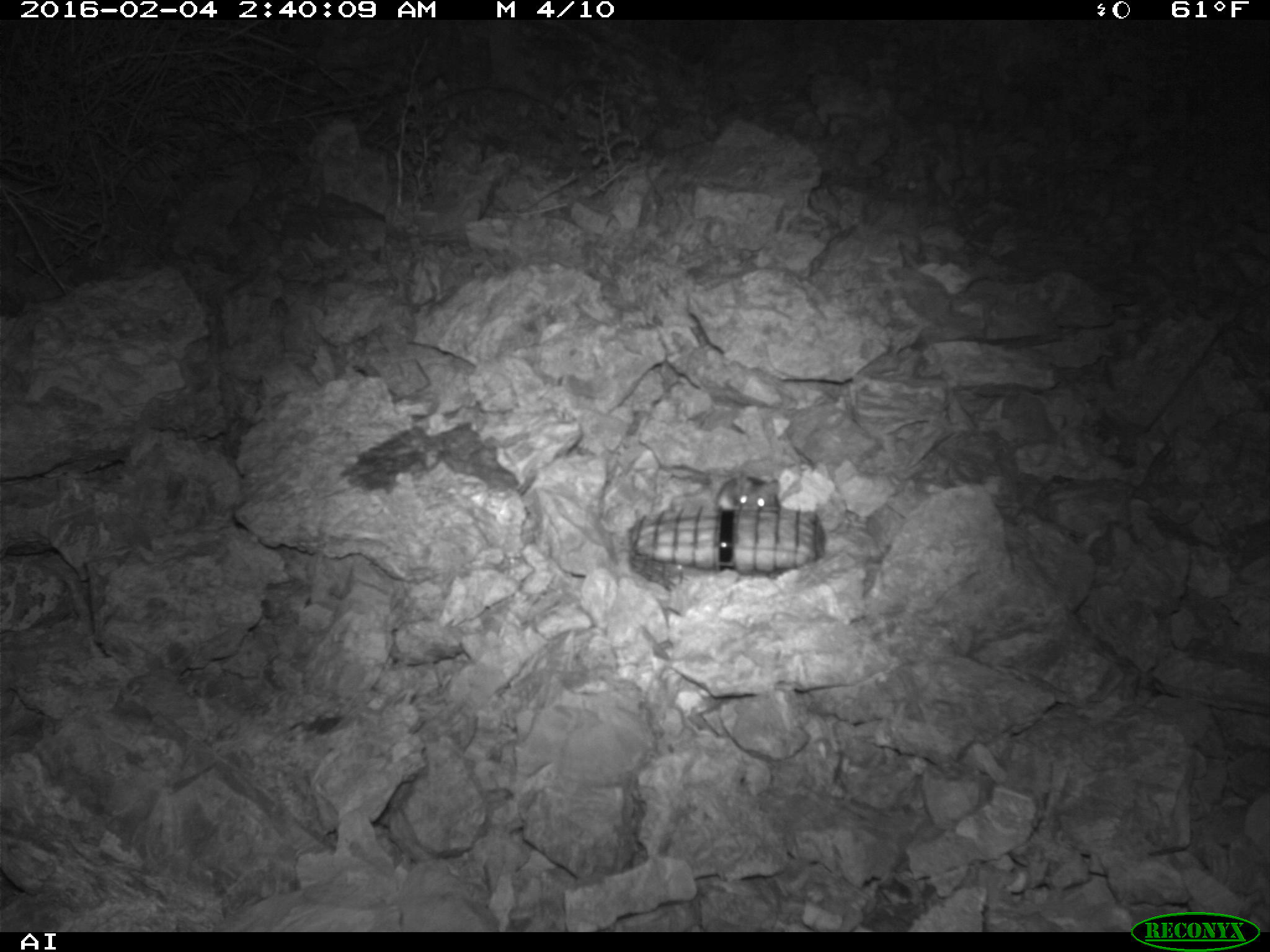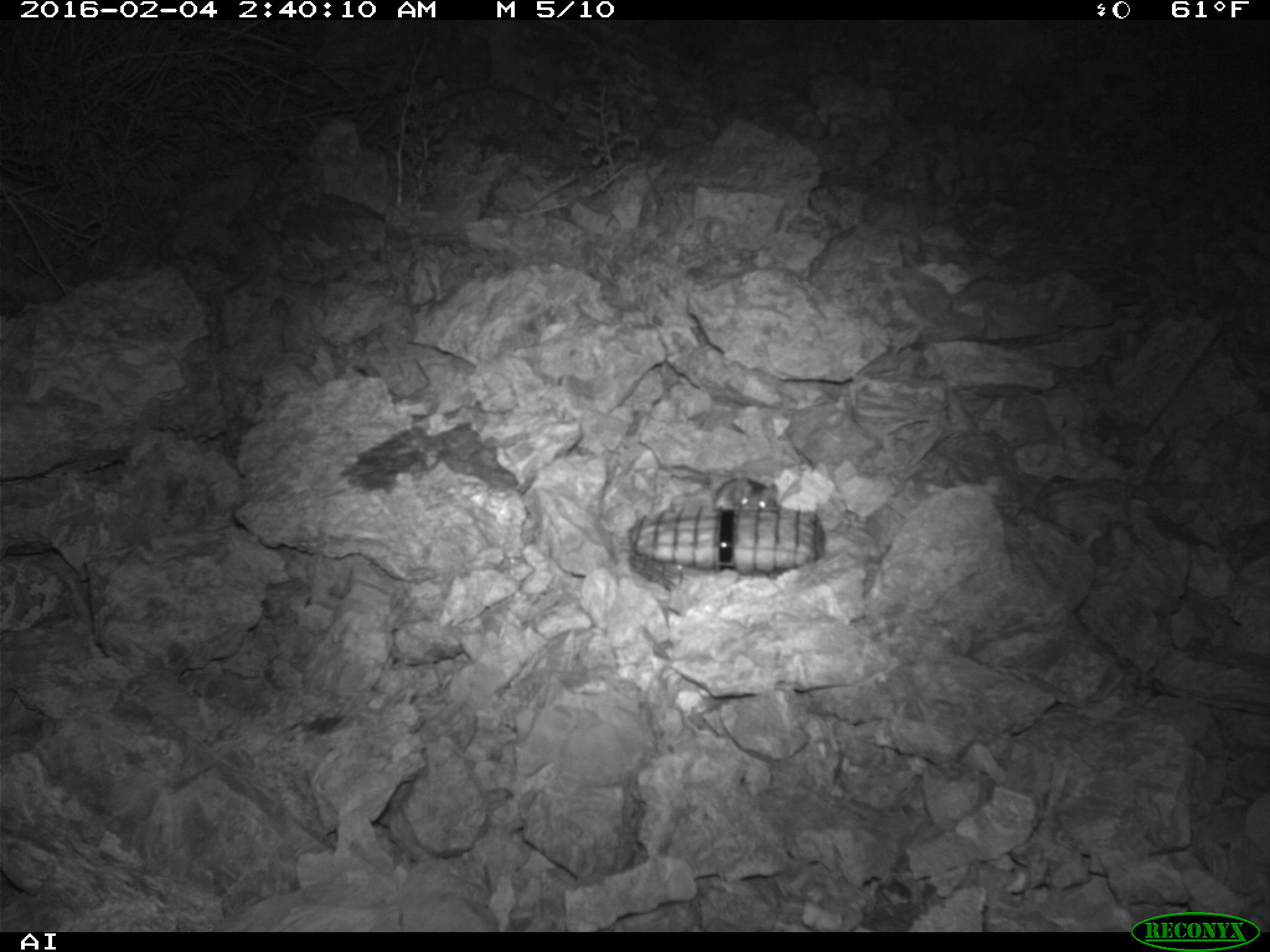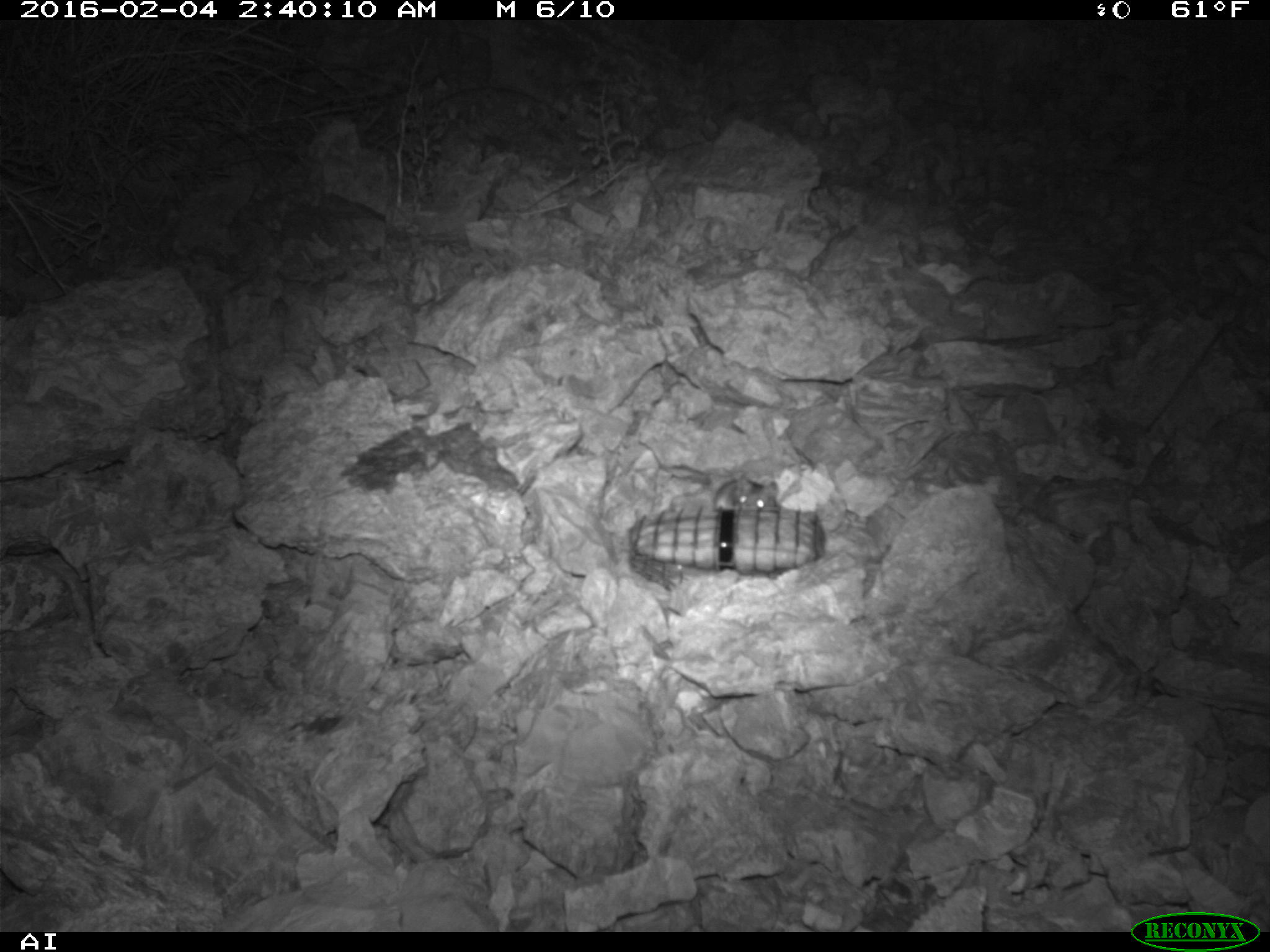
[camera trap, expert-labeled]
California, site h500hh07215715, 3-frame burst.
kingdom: Animalia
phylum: Chordata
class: Mammalia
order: Rodentia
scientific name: Rodentia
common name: rodent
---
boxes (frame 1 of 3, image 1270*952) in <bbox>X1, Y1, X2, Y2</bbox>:
rodent: <bbox>715, 472, 779, 513</bbox>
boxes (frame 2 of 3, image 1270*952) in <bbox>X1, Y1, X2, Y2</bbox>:
rodent: <bbox>713, 477, 778, 509</bbox>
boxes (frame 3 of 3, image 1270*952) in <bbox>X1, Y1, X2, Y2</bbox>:
rodent: <bbox>706, 477, 779, 509</bbox>